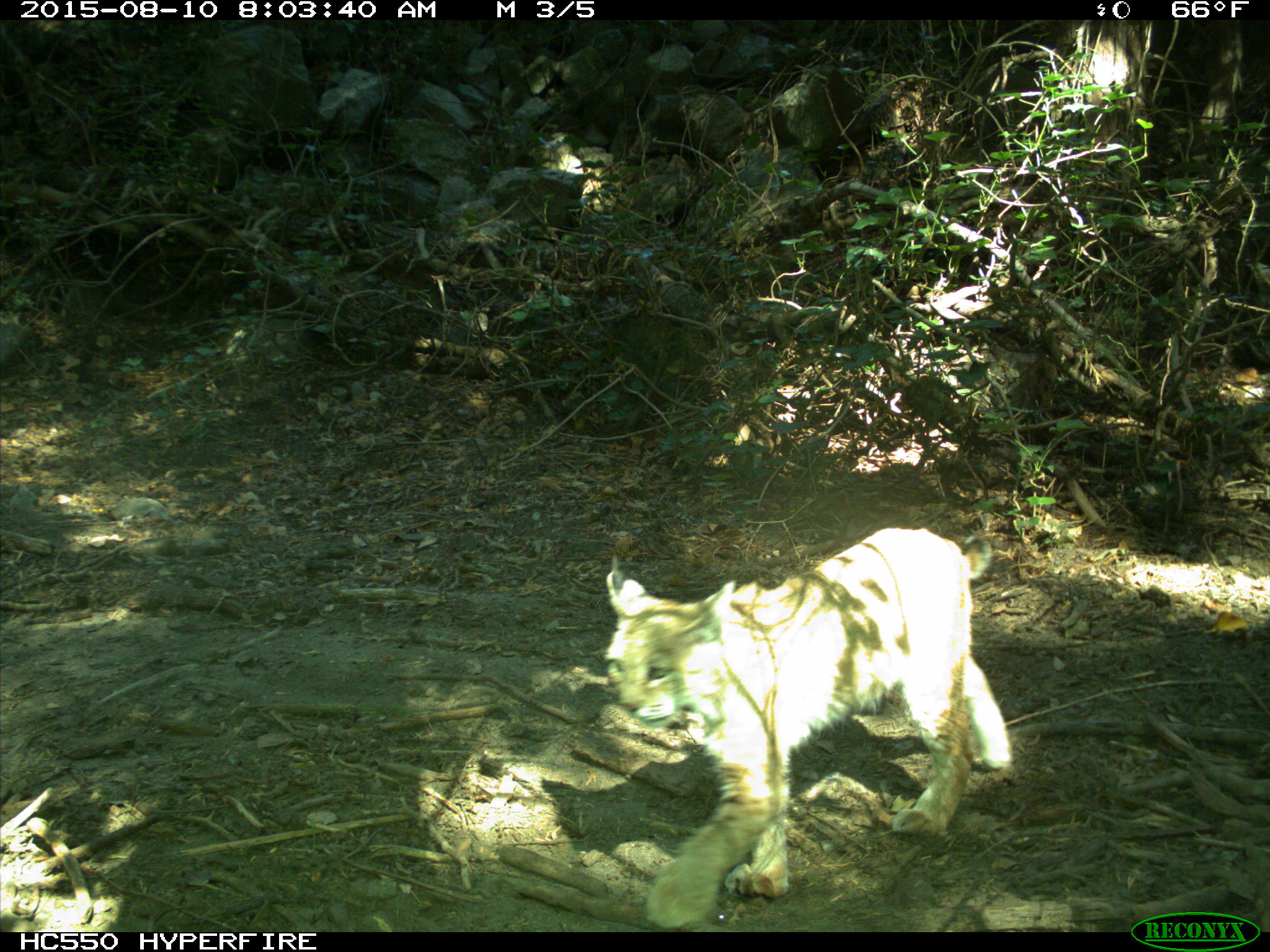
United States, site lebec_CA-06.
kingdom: Animalia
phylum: Chordata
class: Mammalia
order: Carnivora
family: Felidae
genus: Lynx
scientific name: Lynx rufus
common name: bobcat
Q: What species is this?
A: Lynx rufus (bobcat).